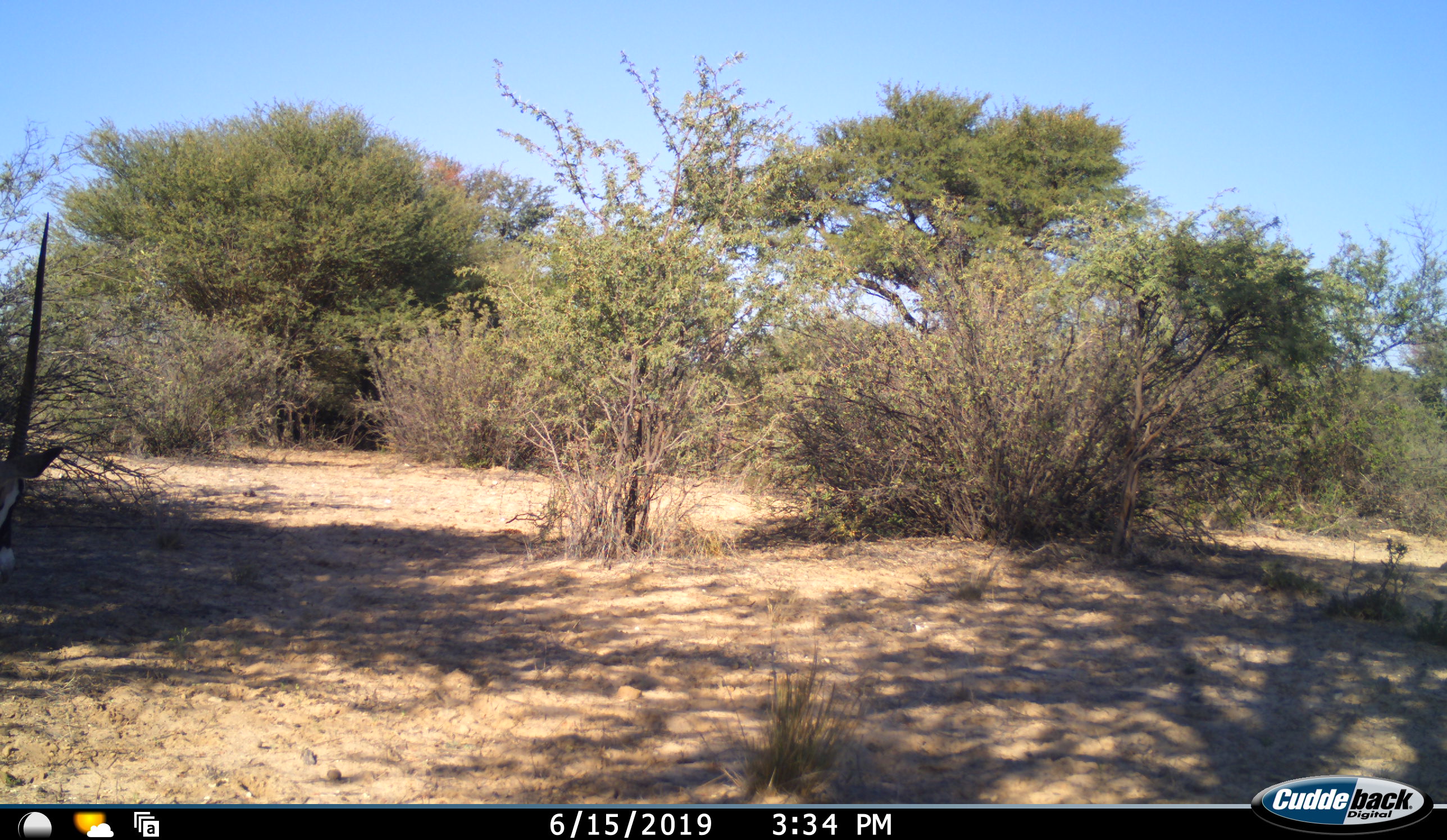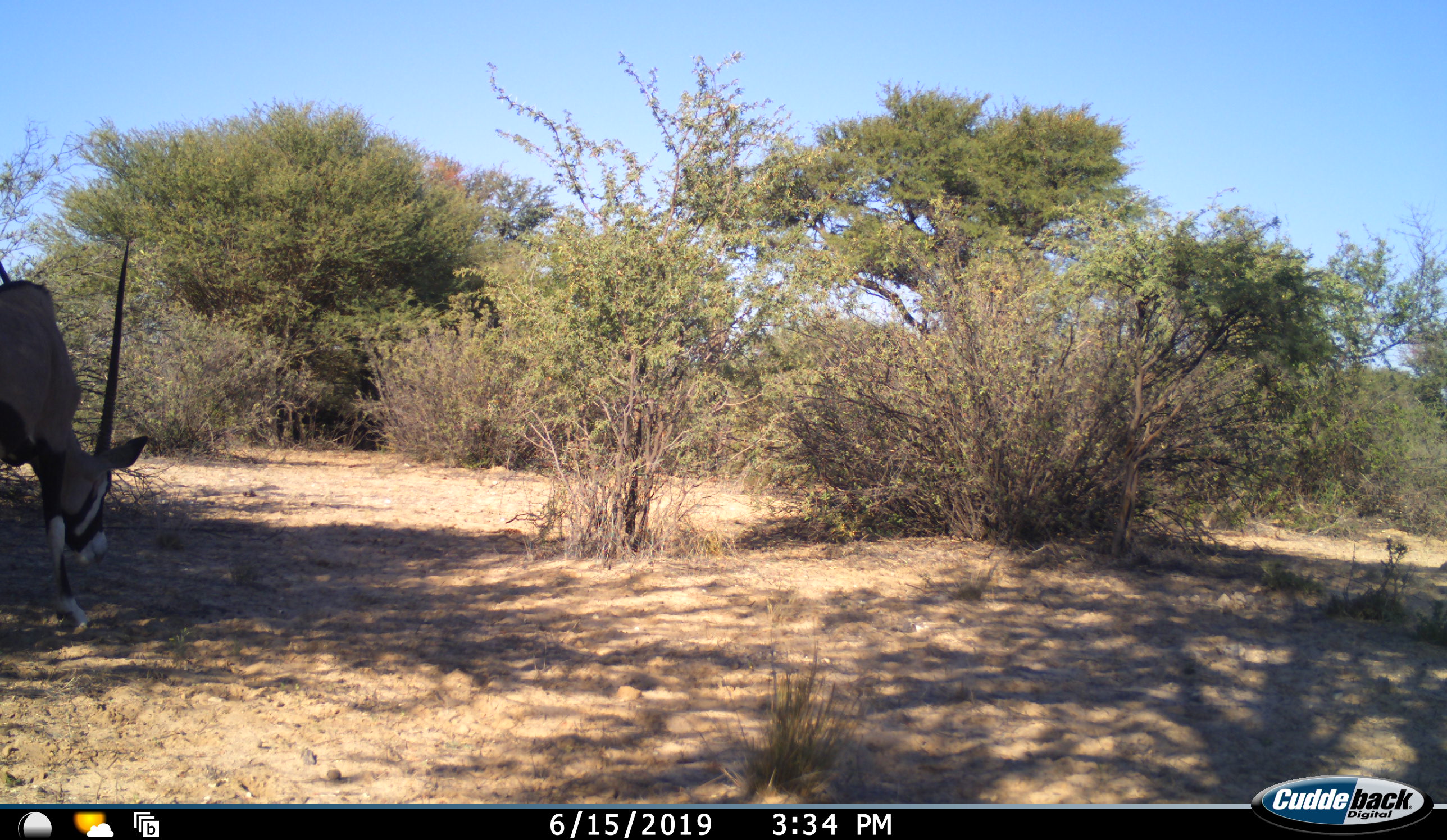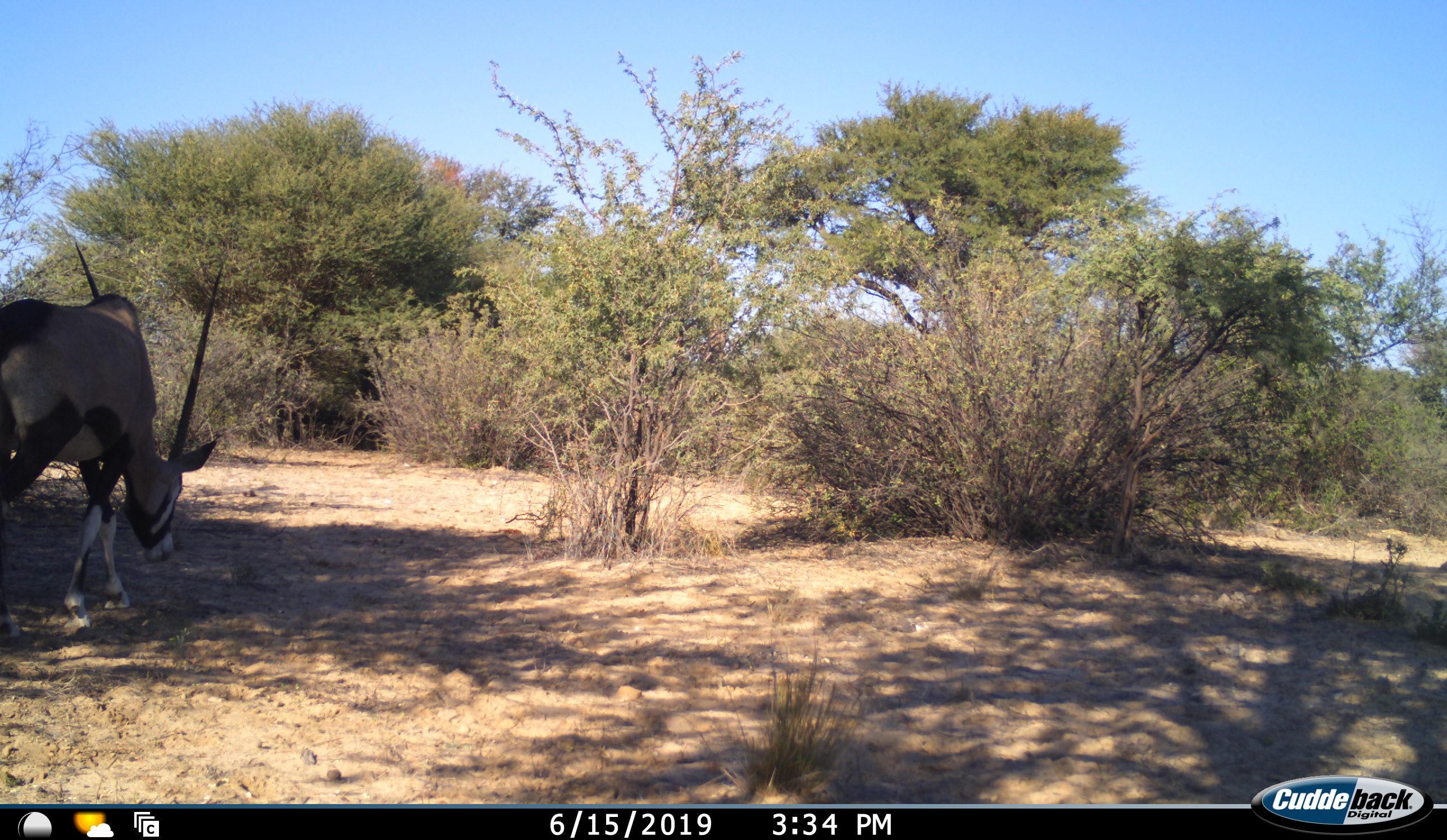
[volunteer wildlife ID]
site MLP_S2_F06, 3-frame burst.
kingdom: Animalia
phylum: Chordata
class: Mammalia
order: Artiodactyla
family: Bovidae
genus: Oryx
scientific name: Oryx gazella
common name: gemsbok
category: oryx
Oryx (gemsbok) (Oryx gazella), count 1. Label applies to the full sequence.